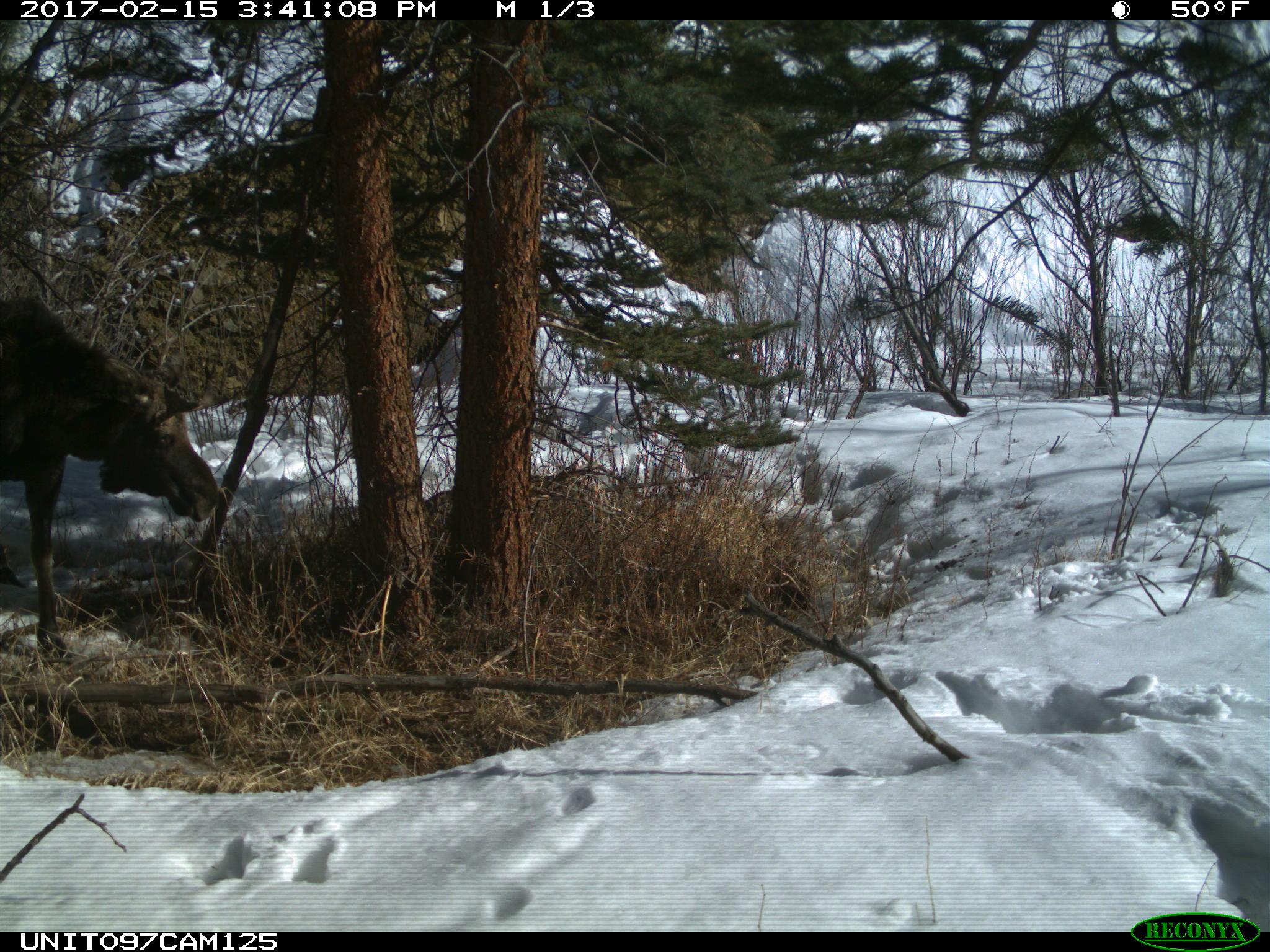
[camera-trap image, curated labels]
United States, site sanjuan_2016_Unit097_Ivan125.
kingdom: Animalia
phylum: Chordata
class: Mammalia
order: Artiodactyla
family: Cervidae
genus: Alces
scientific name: Alces alces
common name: moose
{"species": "Alces alces (moose)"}